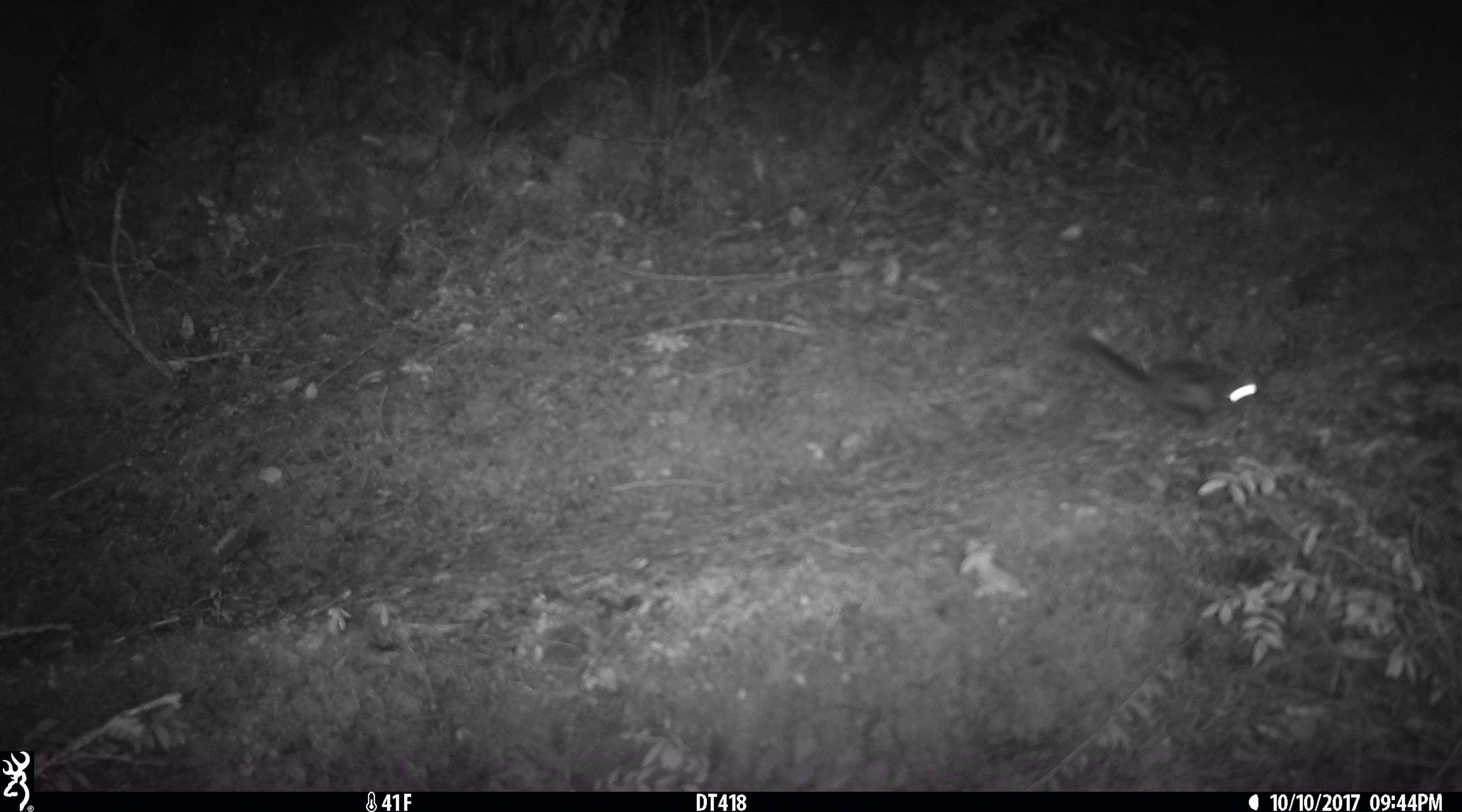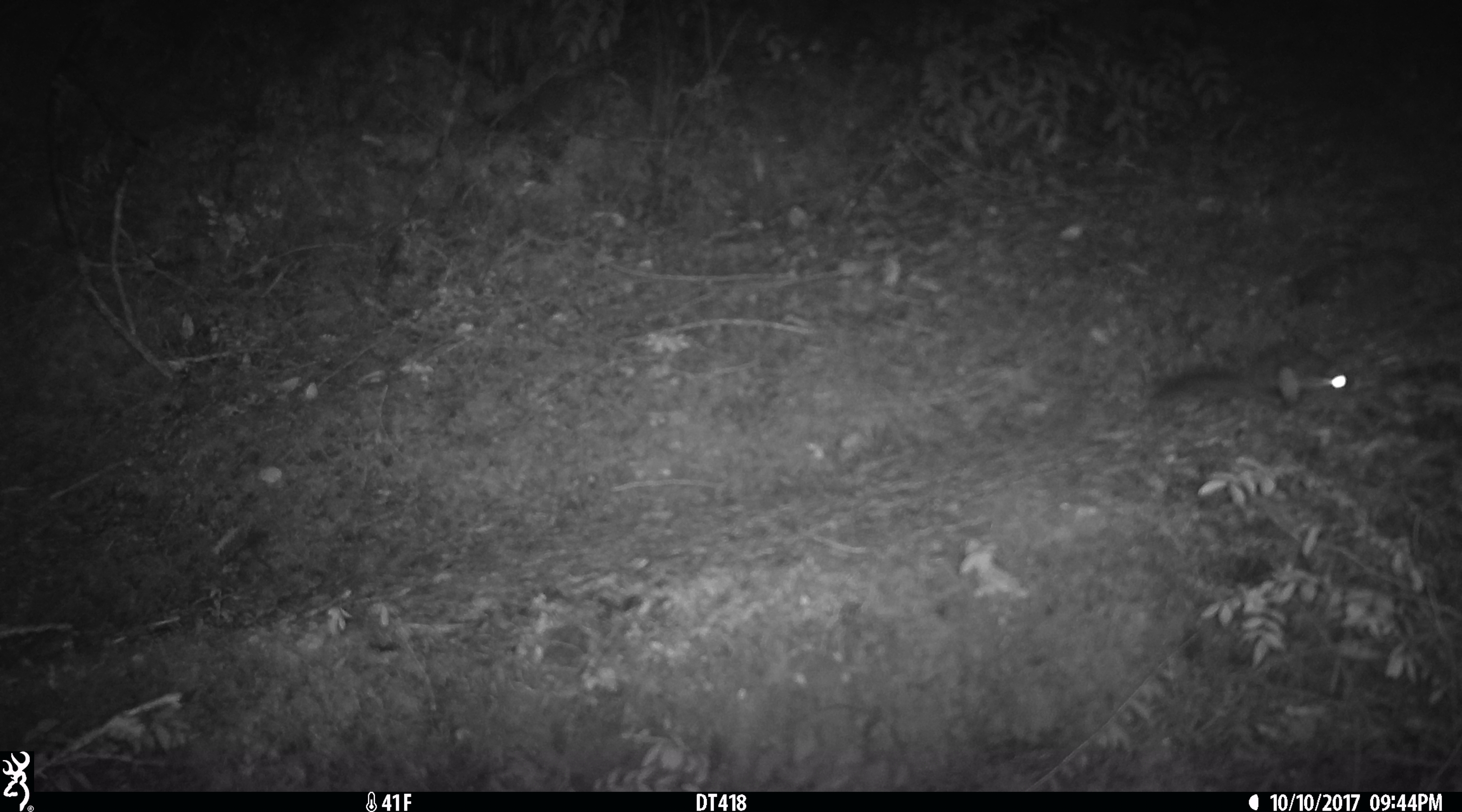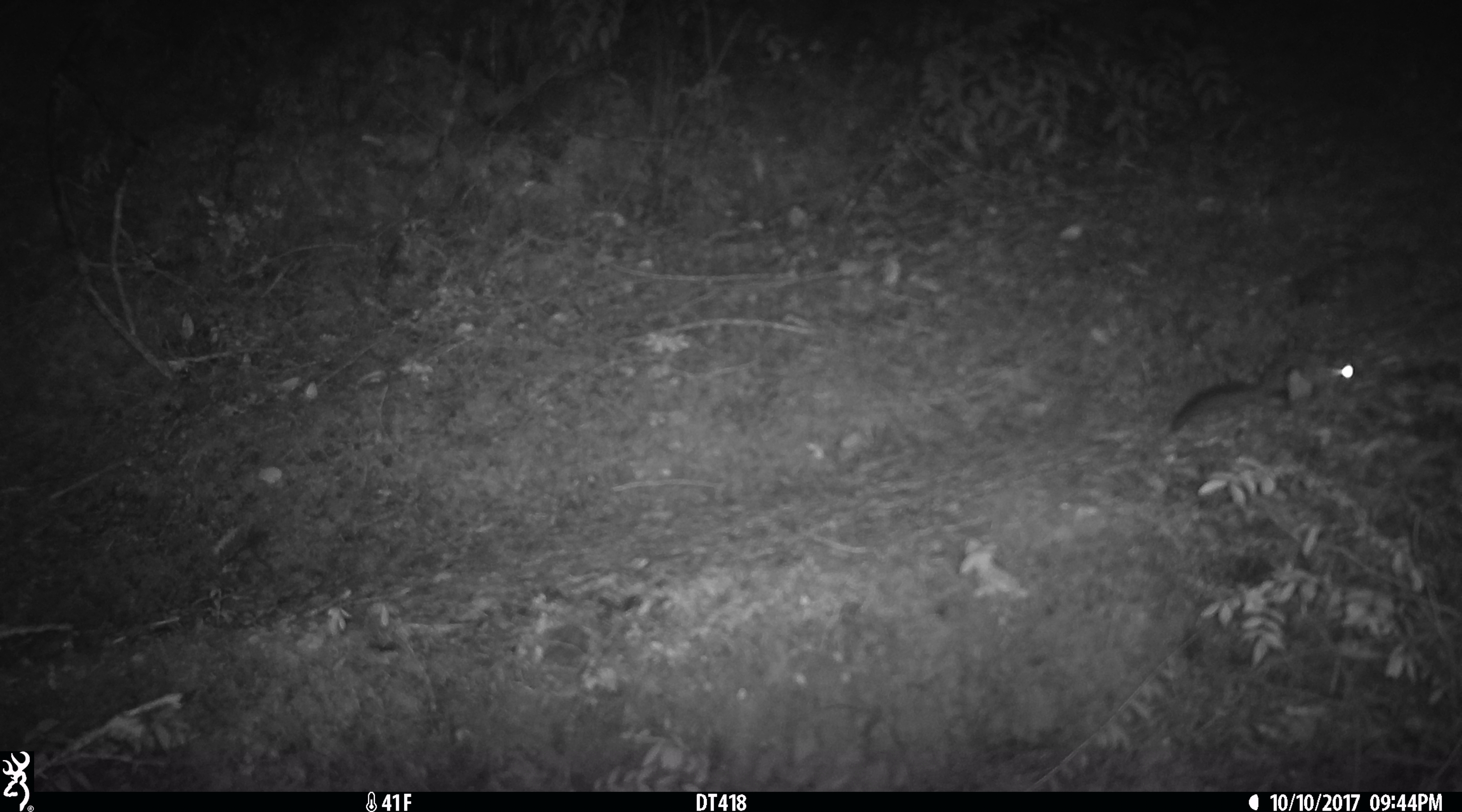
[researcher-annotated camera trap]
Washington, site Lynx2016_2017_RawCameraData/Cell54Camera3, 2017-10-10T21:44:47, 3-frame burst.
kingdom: Animalia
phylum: Chordata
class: Mammalia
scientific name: Mammalia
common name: small mammal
Small mammal (Mammalia). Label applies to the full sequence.